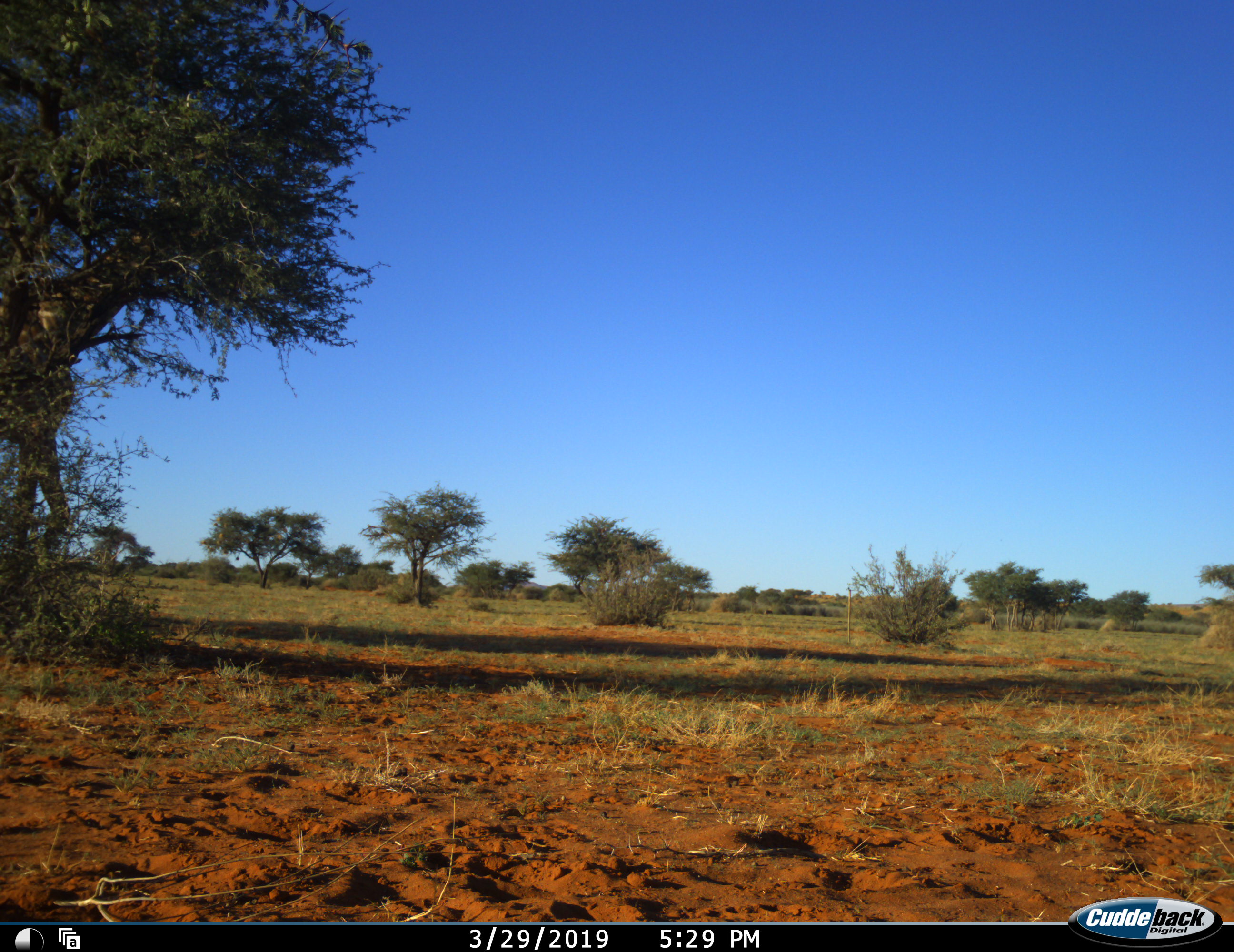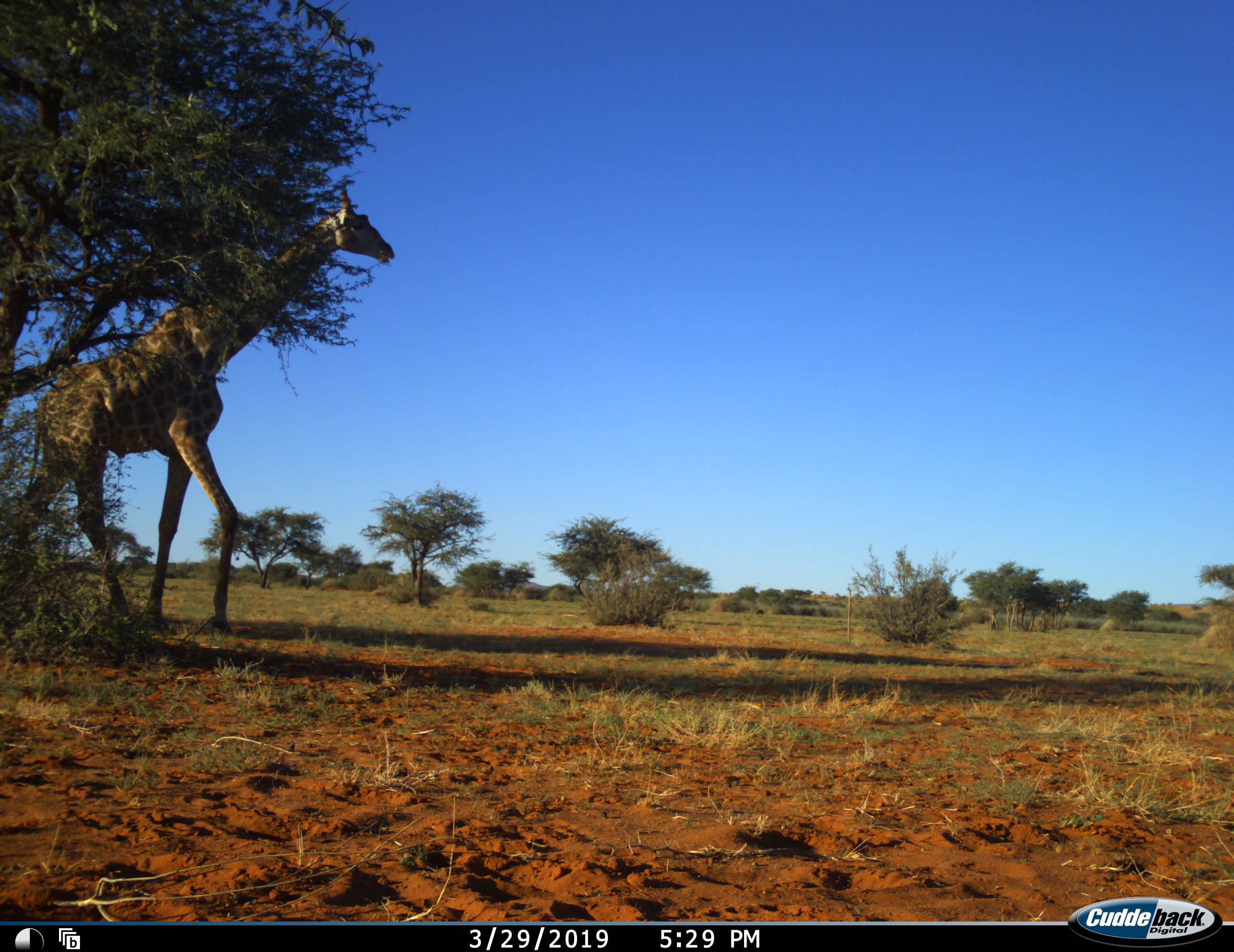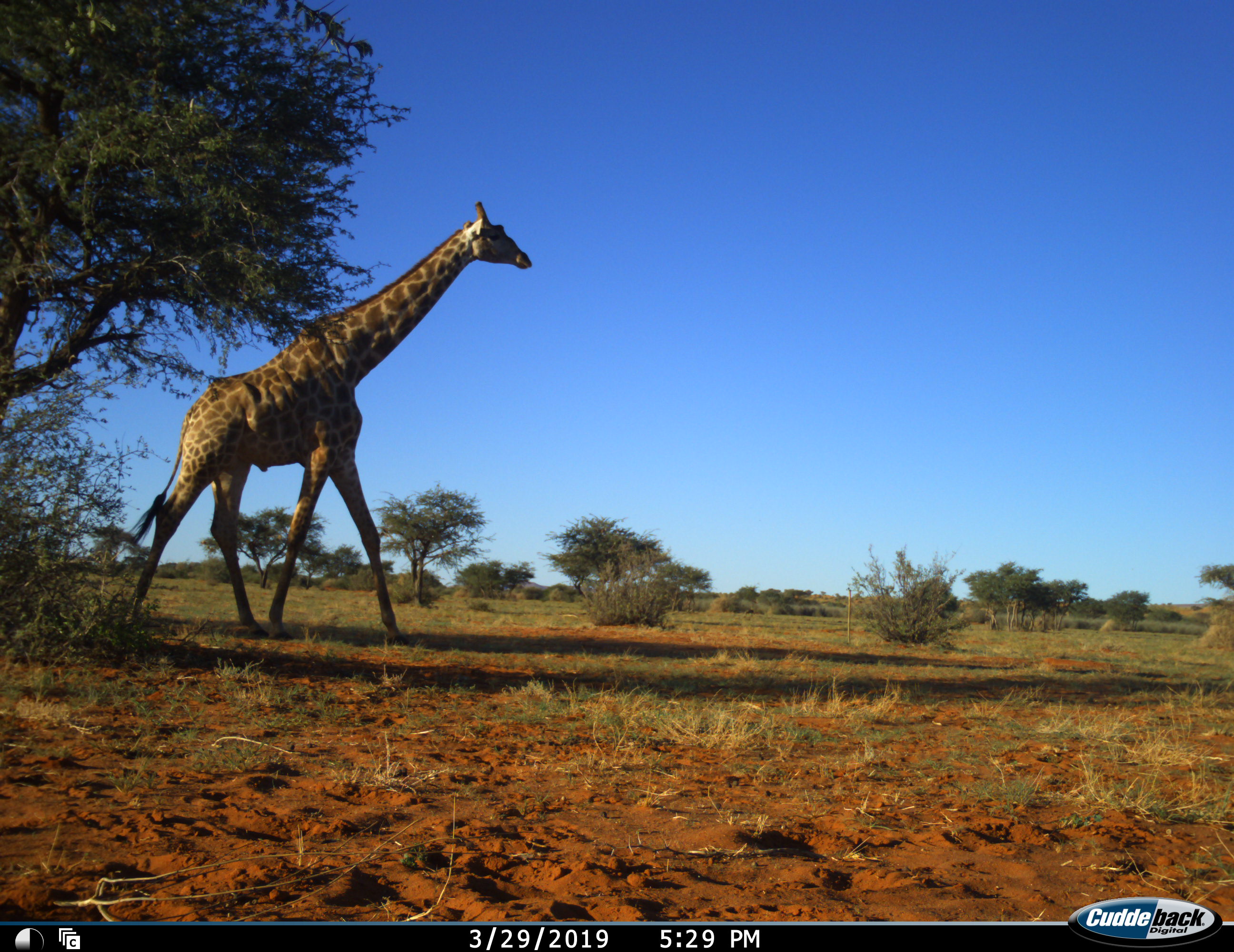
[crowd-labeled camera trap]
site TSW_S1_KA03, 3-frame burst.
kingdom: Animalia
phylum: Chordata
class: Mammalia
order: Artiodactyla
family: Giraffidae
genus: Giraffa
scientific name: Giraffa camelopardalis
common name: giraffe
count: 1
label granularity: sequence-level